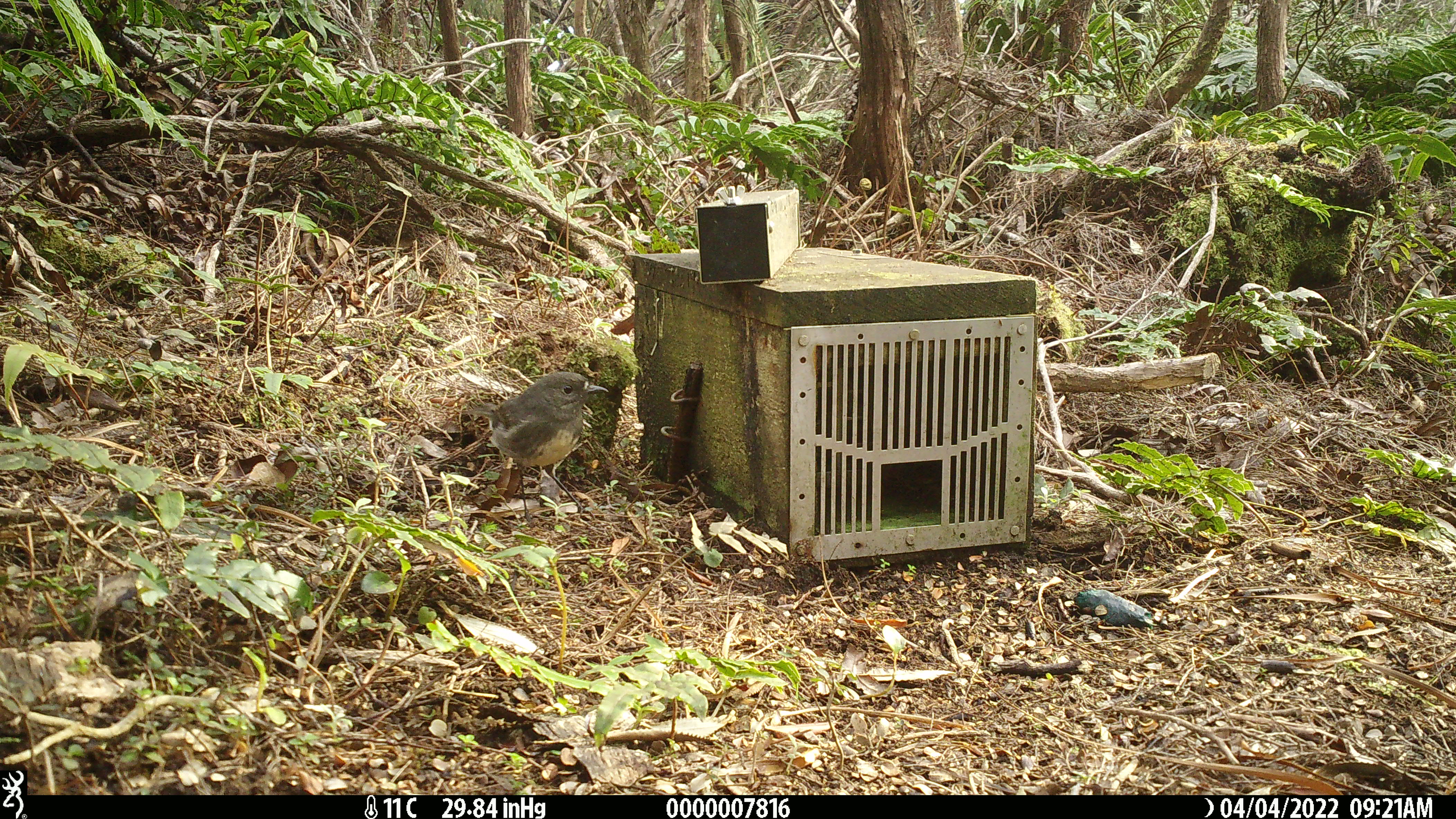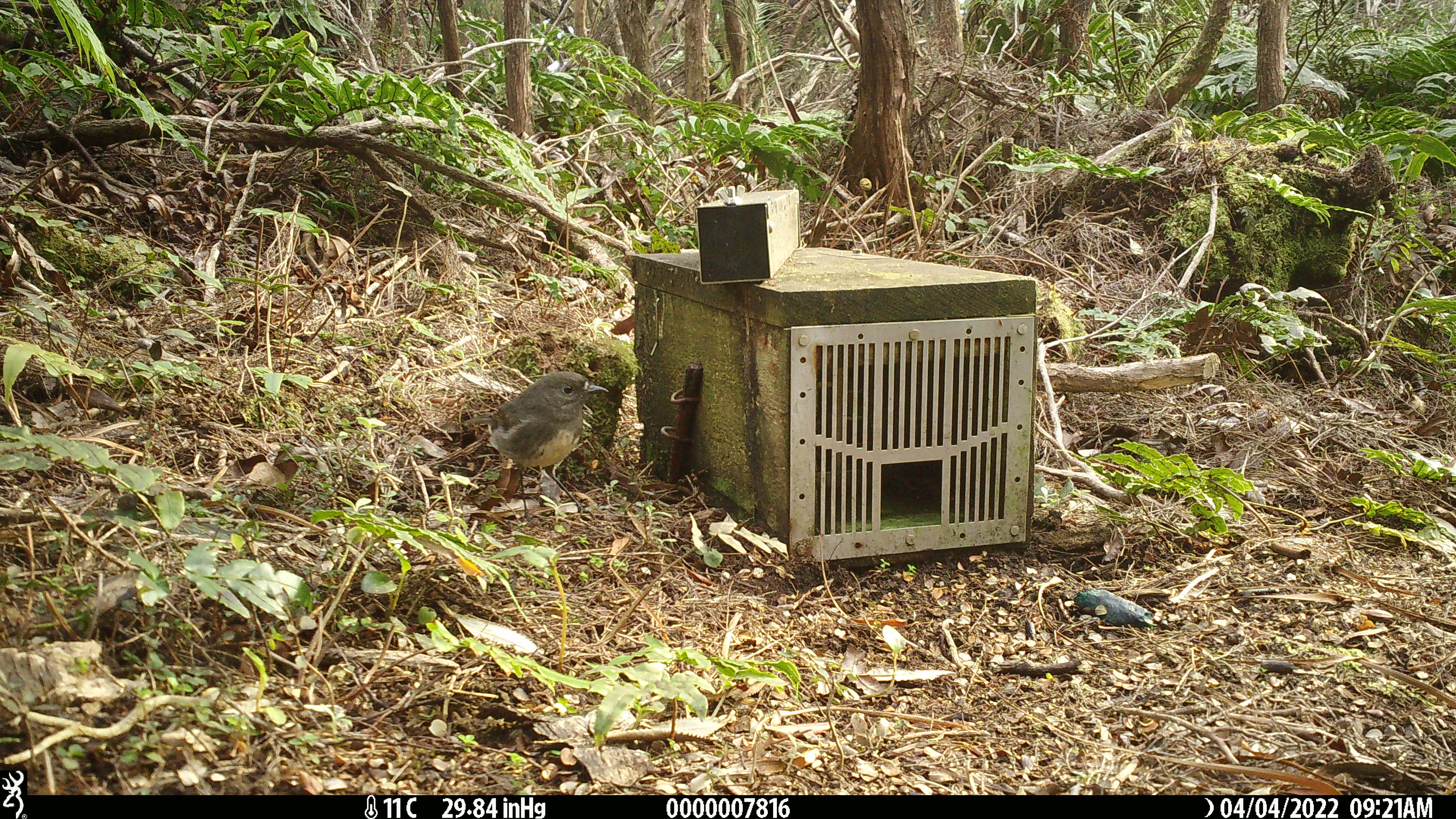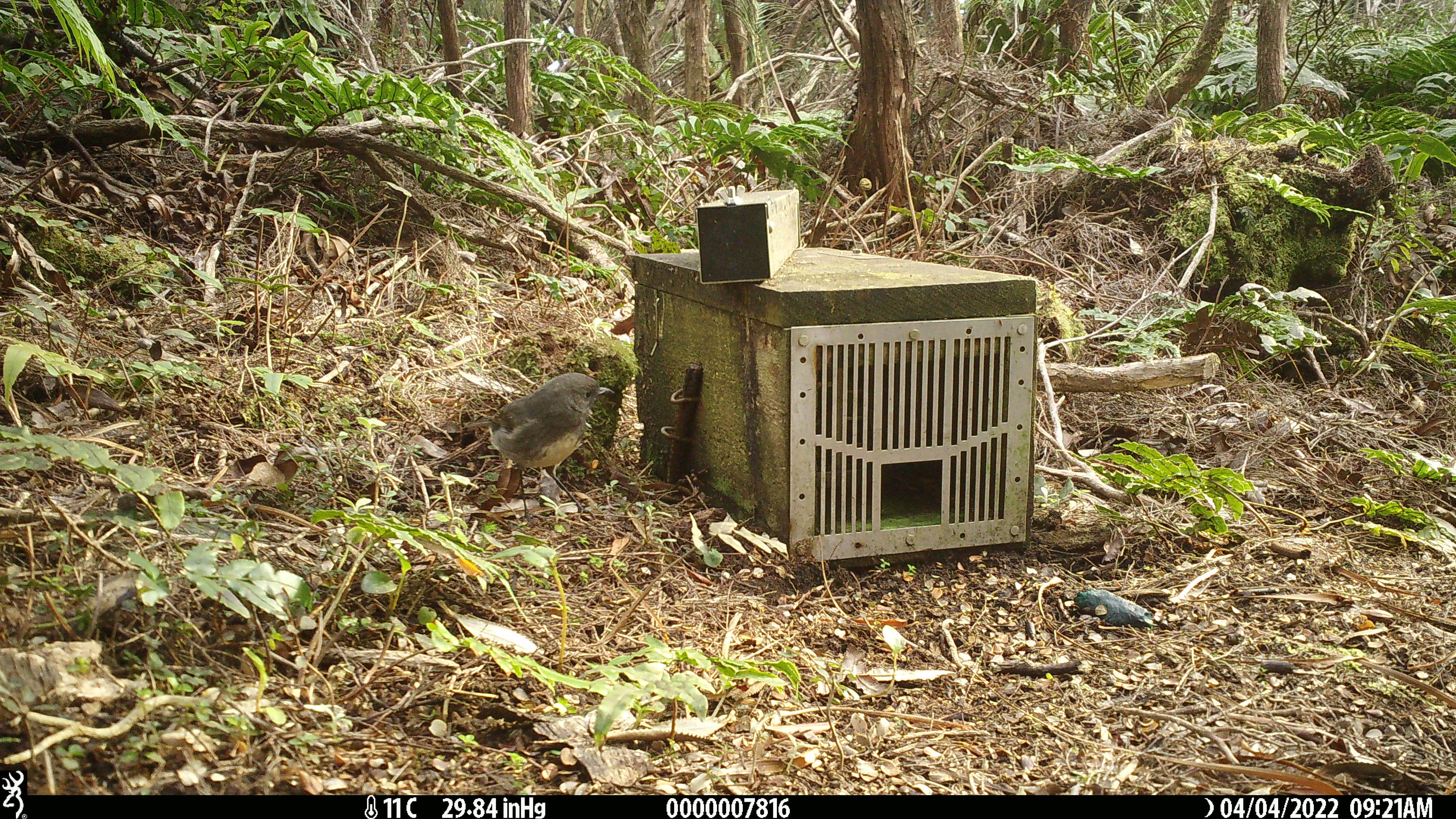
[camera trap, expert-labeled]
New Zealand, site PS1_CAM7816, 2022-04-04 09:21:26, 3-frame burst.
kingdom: Animalia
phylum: Chordata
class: Aves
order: Passeriformes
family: Petroicidae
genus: Petroica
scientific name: Petroica australis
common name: new zealand robin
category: robin